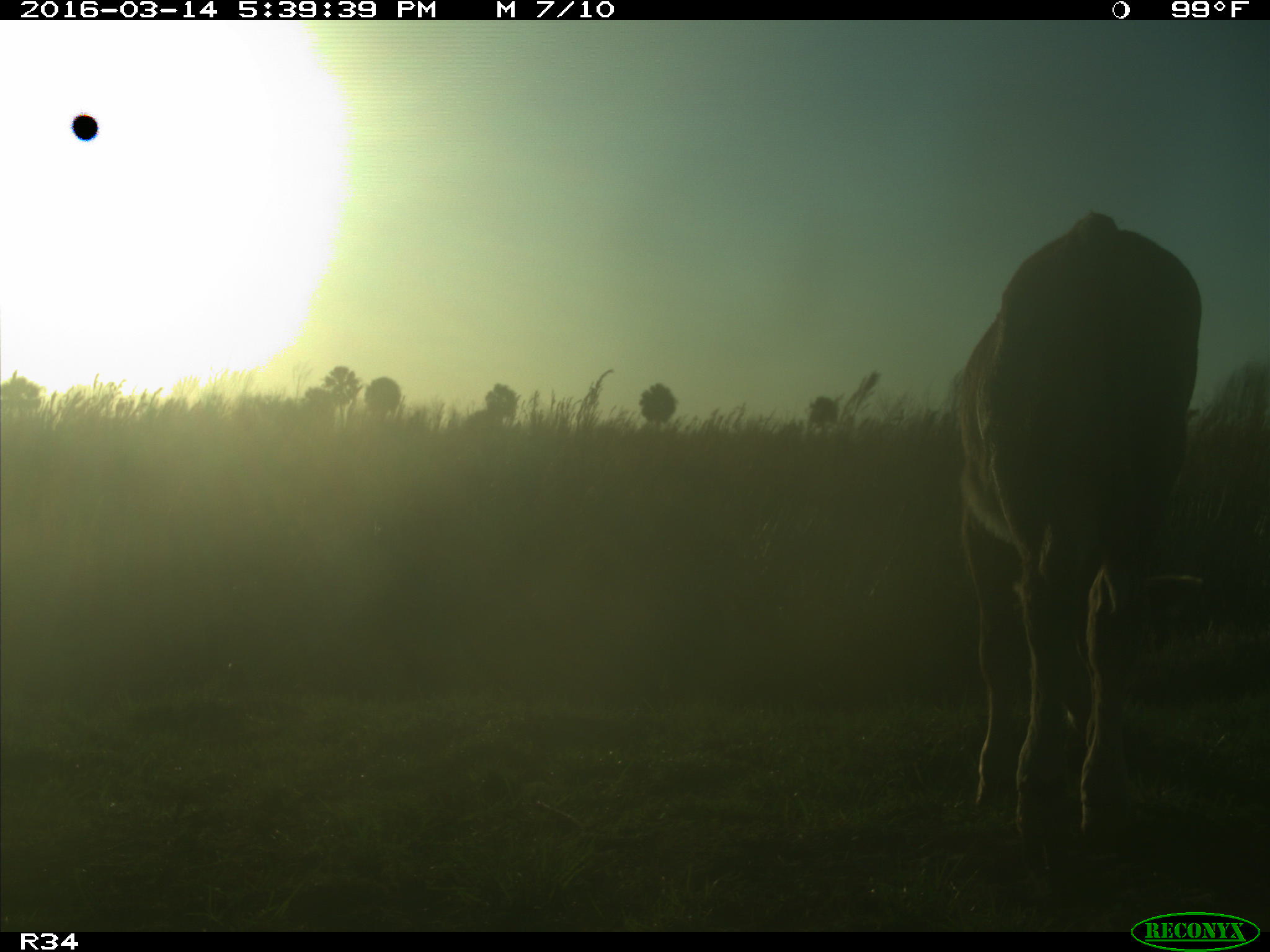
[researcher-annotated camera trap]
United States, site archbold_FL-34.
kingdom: Animalia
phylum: Chordata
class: Mammalia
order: Artiodactyla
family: Bovidae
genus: Bos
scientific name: Bos taurus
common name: domestic cow